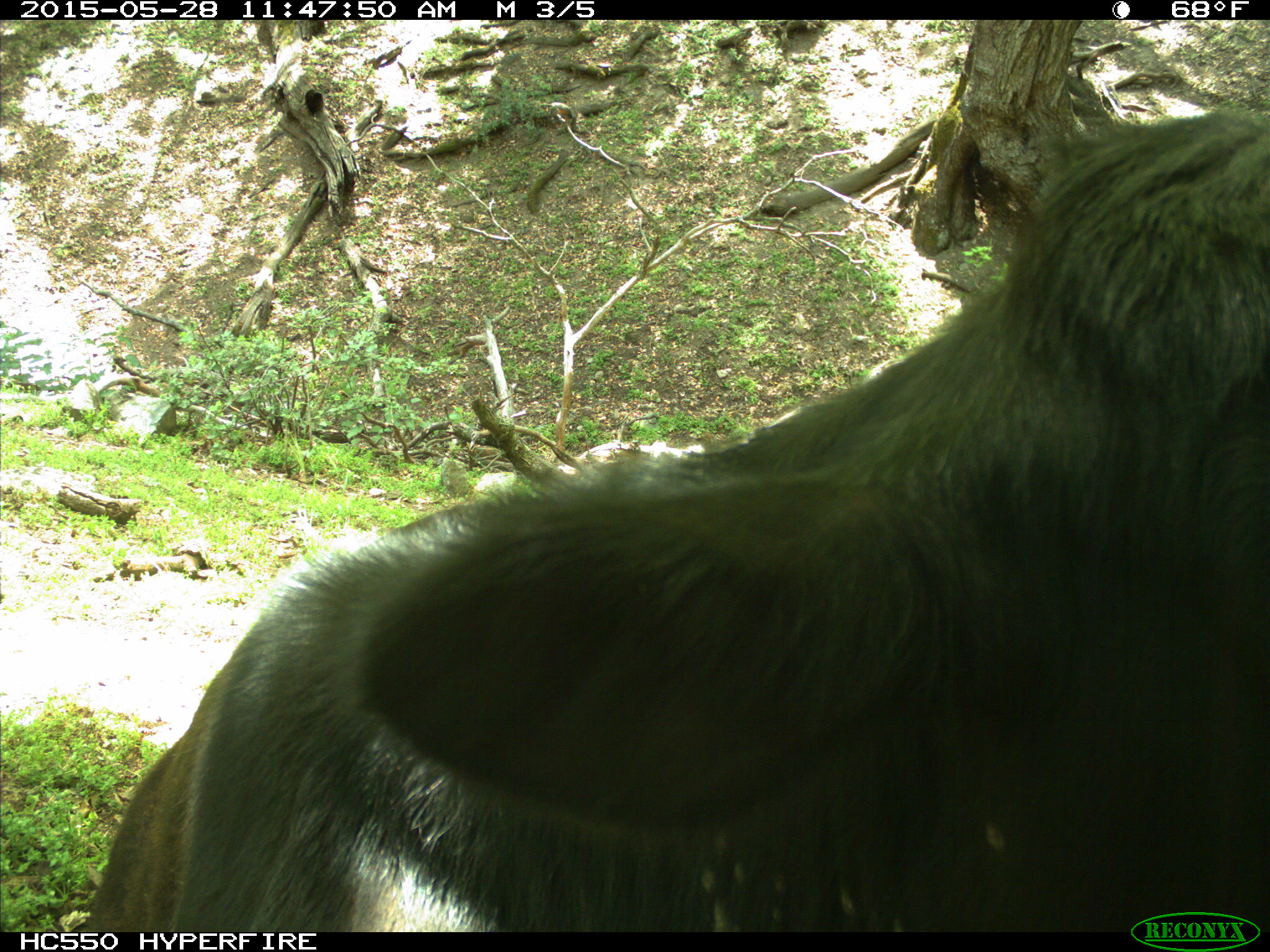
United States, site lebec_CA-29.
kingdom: Animalia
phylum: Chordata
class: Mammalia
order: Artiodactyla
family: Bovidae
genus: Bos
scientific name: Bos taurus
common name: domestic cow